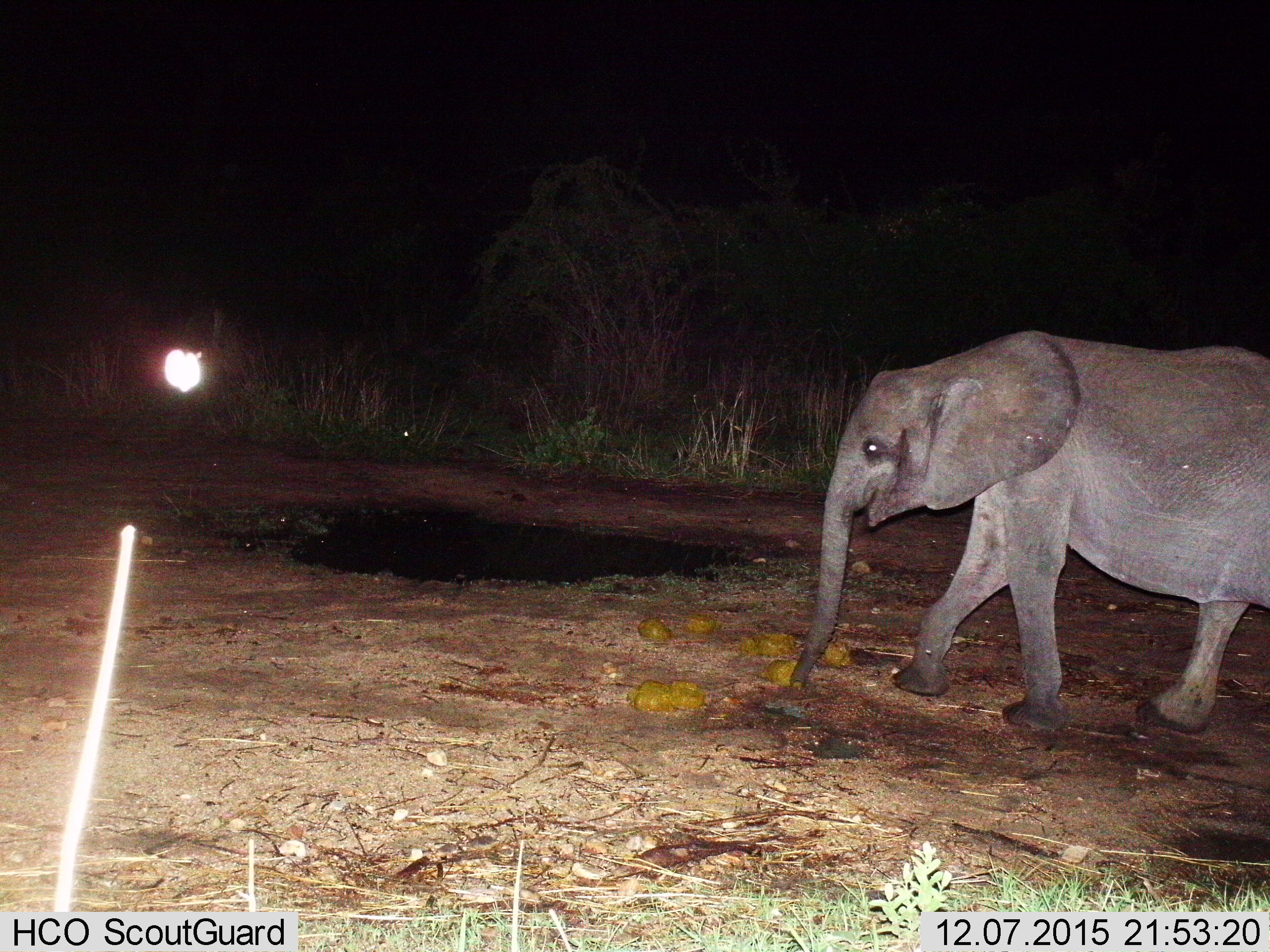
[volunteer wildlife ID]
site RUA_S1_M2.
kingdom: Animalia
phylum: Chordata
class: Mammalia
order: Proboscidea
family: Elephantidae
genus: Loxodonta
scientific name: Loxodonta africana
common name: african bush elephant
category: elephant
Elephant (african bush elephant) (Loxodonta africana), count 1. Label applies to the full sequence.